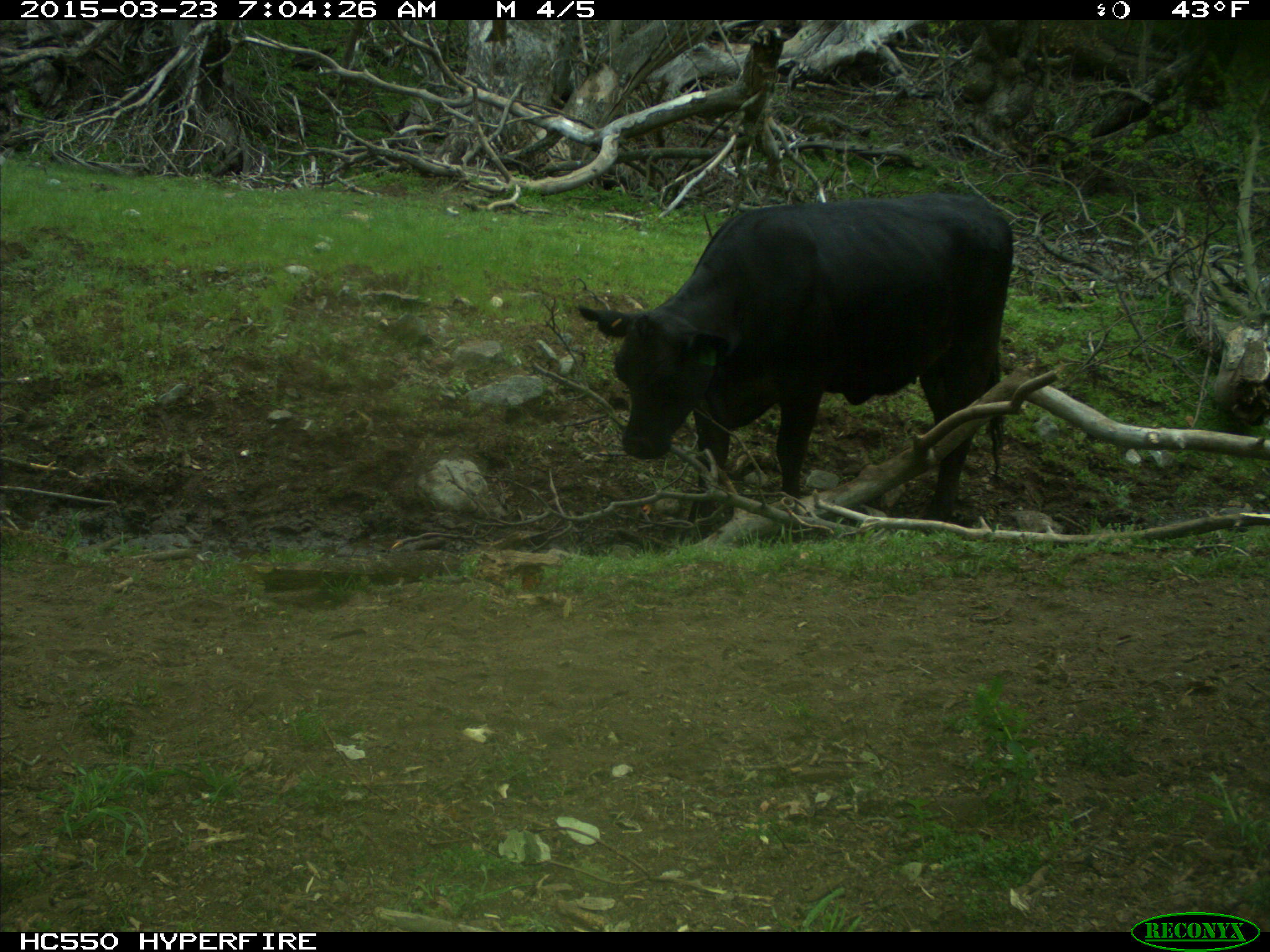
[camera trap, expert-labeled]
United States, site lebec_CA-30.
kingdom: Animalia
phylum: Chordata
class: Mammalia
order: Artiodactyla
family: Bovidae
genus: Bos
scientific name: Bos taurus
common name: domestic cow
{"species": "Bos taurus (domestic cow)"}